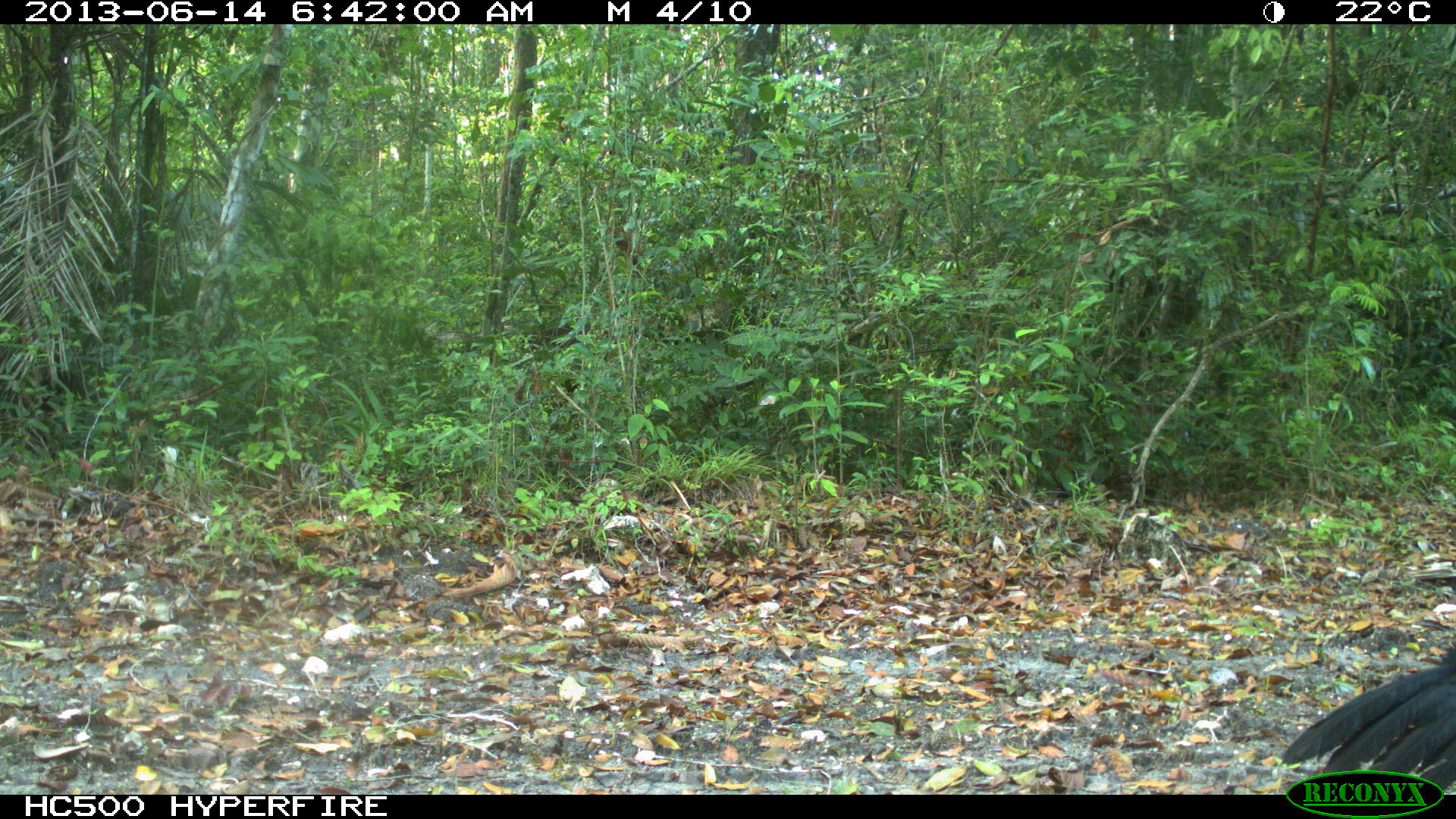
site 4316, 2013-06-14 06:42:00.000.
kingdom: Animalia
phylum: Chordata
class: Aves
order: Galliformes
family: Cracidae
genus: Crax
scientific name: Crax rubra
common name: great curassow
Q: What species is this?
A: Crax rubra (great curassow).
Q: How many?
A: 1.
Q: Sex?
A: Male.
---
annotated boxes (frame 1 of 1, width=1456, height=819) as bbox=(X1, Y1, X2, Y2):
crax rubra: bbox=(1276, 640, 1456, 793)